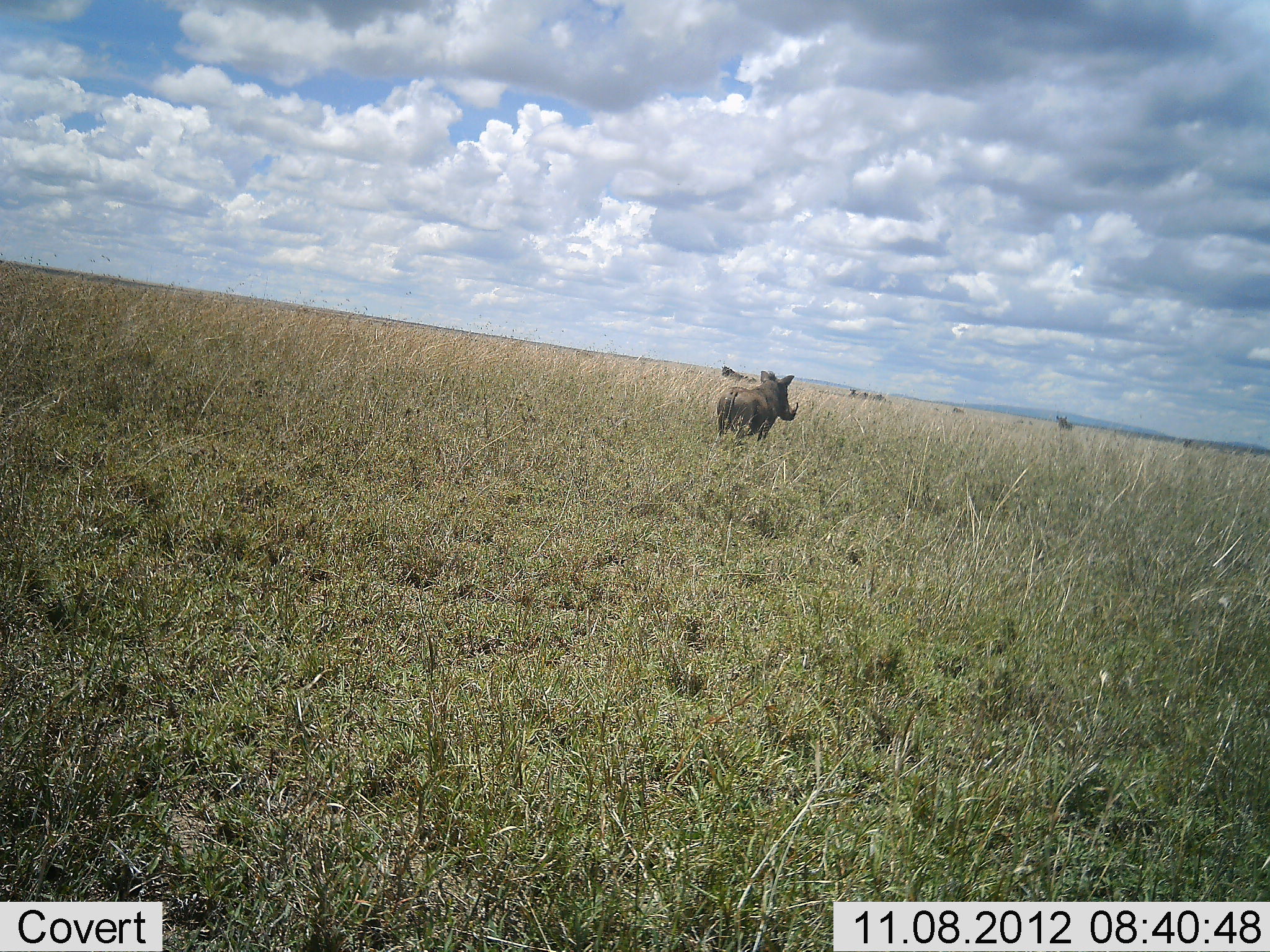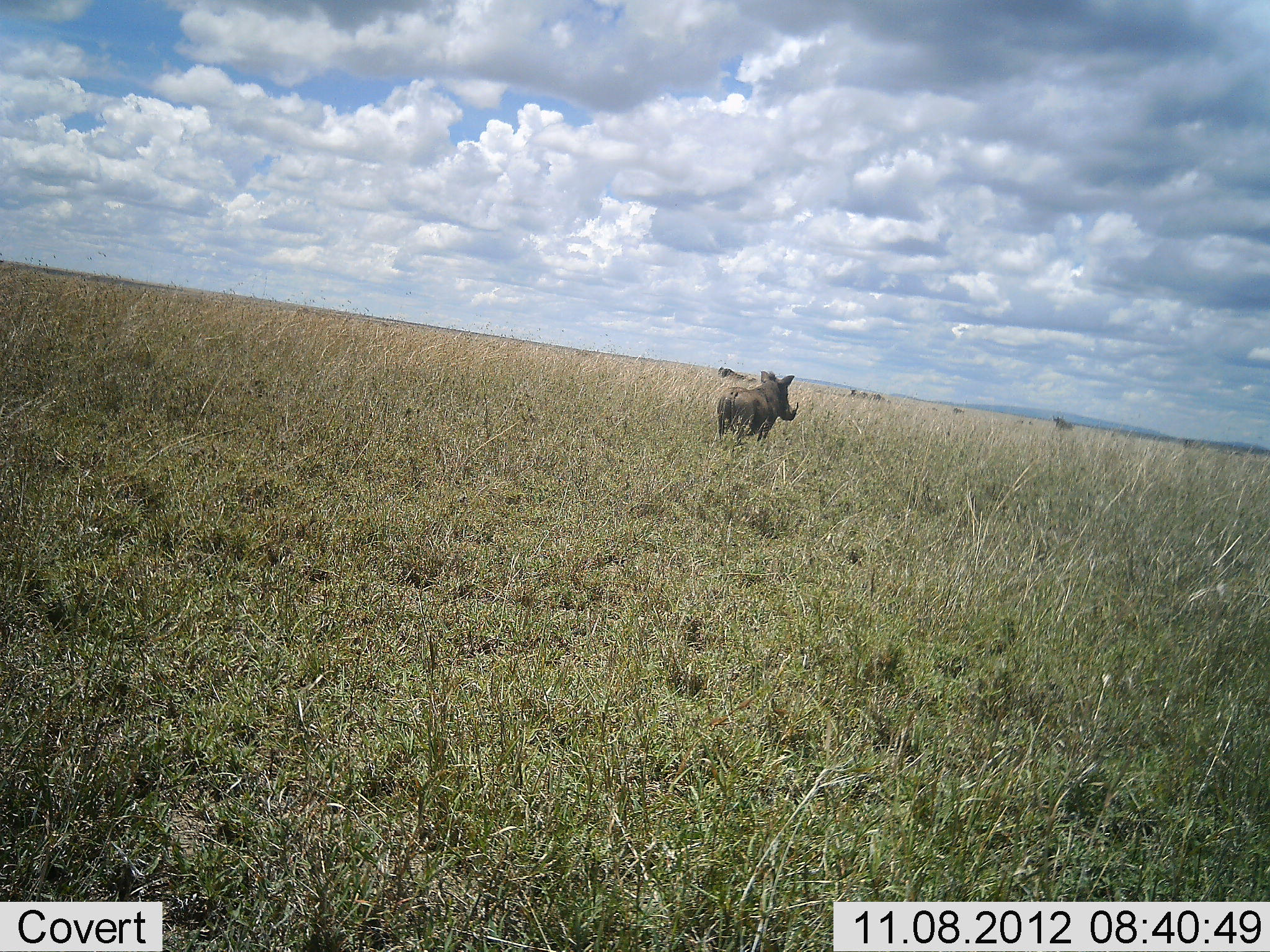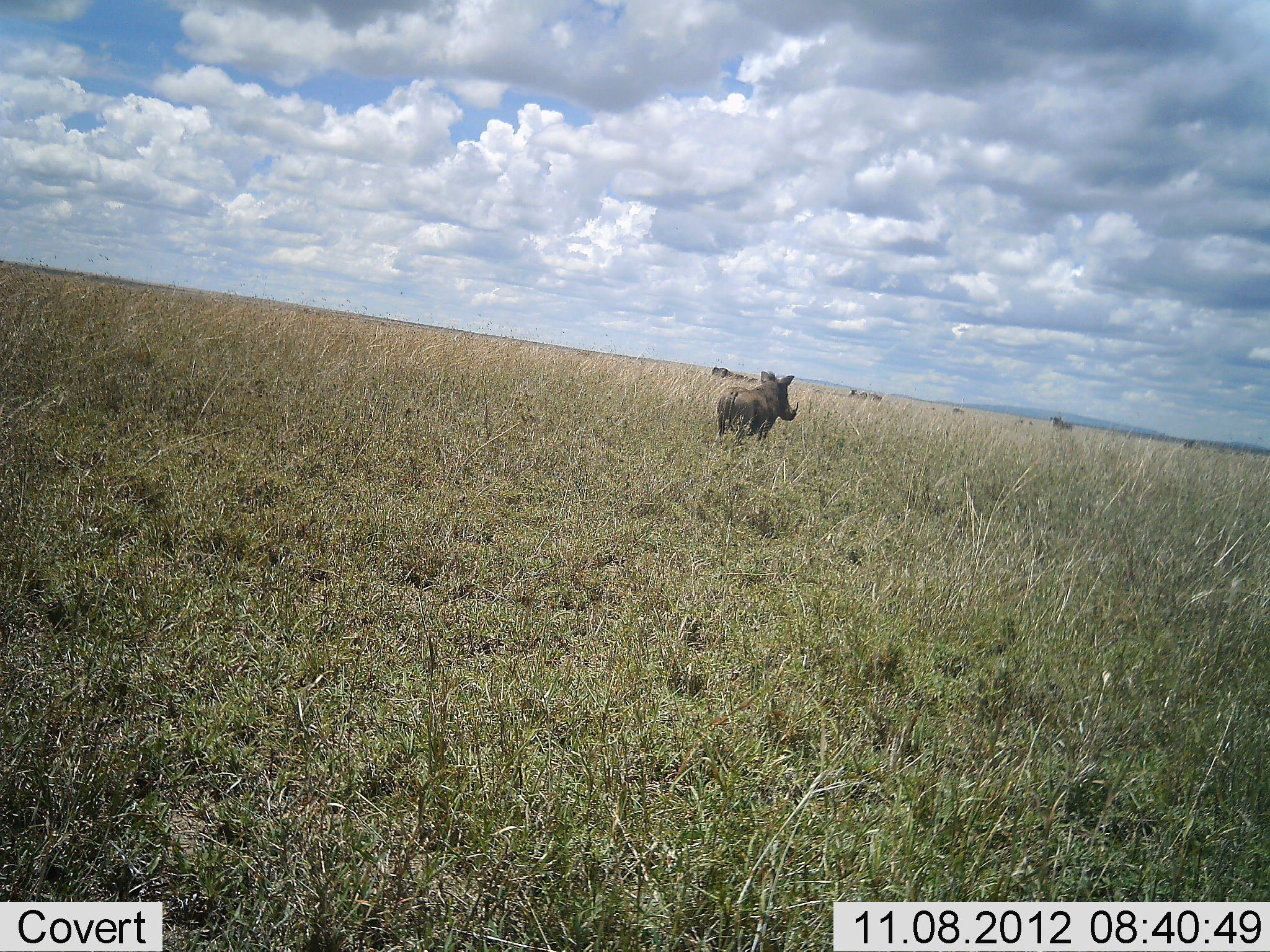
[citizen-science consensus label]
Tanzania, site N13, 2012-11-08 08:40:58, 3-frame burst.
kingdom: Animalia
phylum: Chordata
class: Mammalia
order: Artiodactyla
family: Suidae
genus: Phacochoerus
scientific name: Phacochoerus africanus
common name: warthog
Warthog (Phacochoerus africanus), count 1. Behavior (volunteer vote fractions): standing 100%, resting 0%, moving 8%, interacting 0%. Young present (vote fraction): 0%. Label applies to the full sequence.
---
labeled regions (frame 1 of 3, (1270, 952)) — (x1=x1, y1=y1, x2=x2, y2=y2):
animal: (x1=717, y1=371, x2=799, y2=445); (x1=721, y1=366, x2=745, y2=379); (x1=1056, y1=416, x2=1074, y2=430); (x1=745, y1=374, x2=757, y2=383); (x1=848, y1=388, x2=858, y2=398); (x1=953, y1=406, x2=964, y2=414); (x1=873, y1=393, x2=885, y2=400); (x1=860, y1=391, x2=868, y2=398)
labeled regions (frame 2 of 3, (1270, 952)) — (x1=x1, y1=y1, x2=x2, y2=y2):
animal: (x1=715, y1=371, x2=799, y2=448); (x1=718, y1=366, x2=739, y2=381); (x1=1054, y1=416, x2=1074, y2=431); (x1=850, y1=387, x2=859, y2=397); (x1=1185, y1=439, x2=1196, y2=447); (x1=870, y1=393, x2=883, y2=399); (x1=953, y1=408, x2=965, y2=414); (x1=859, y1=391, x2=870, y2=397)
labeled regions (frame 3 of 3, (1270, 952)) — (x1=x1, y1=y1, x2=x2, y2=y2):
animal: (x1=716, y1=370, x2=799, y2=441); (x1=711, y1=365, x2=733, y2=382); (x1=1050, y1=416, x2=1073, y2=431); (x1=733, y1=372, x2=748, y2=382); (x1=870, y1=391, x2=882, y2=400); (x1=848, y1=387, x2=858, y2=397); (x1=1183, y1=439, x2=1193, y2=449); (x1=745, y1=376, x2=757, y2=384); (x1=858, y1=391, x2=869, y2=399); (x1=953, y1=407, x2=964, y2=414)